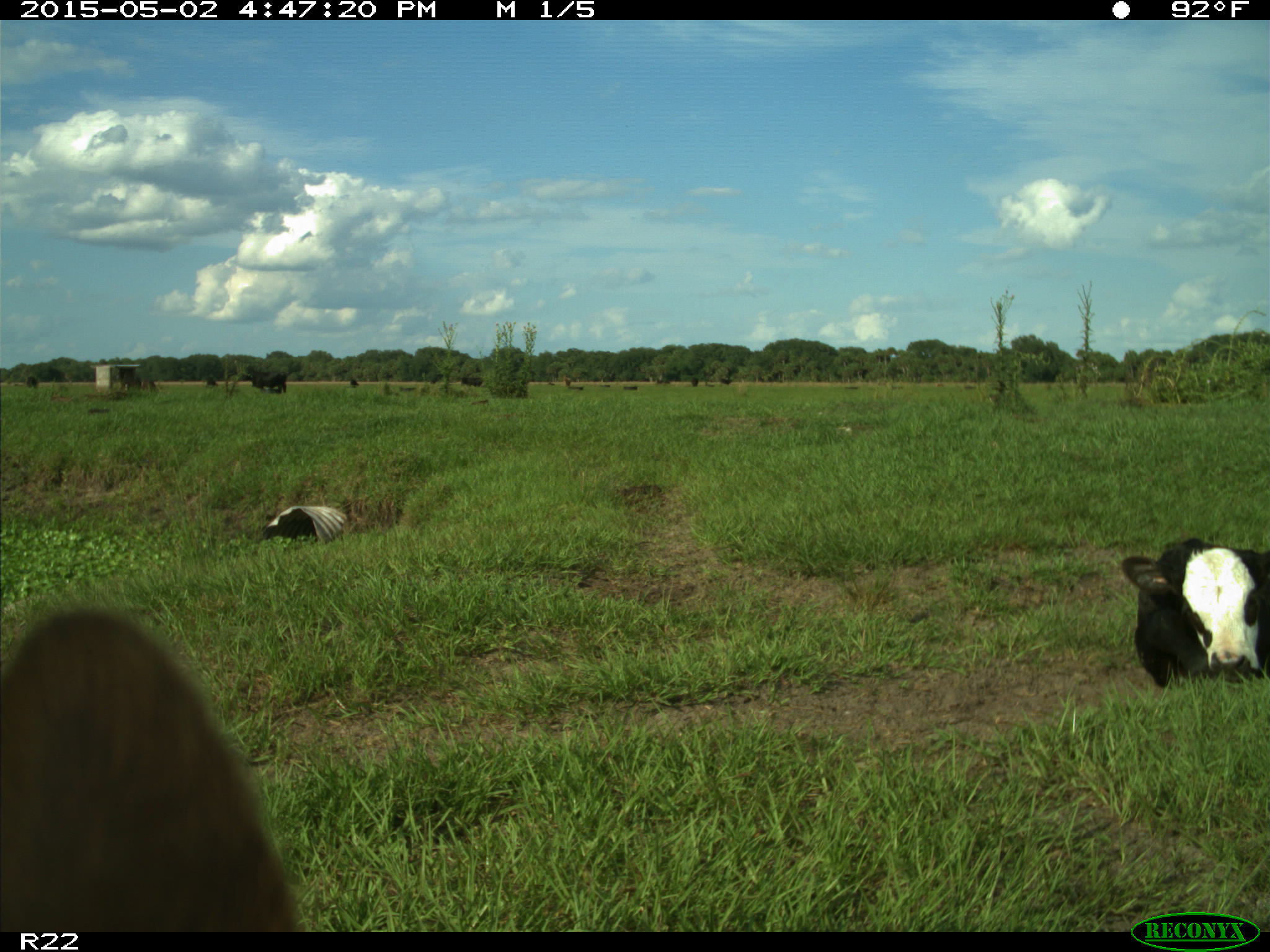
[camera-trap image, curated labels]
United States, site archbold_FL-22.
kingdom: Animalia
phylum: Chordata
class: Mammalia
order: Artiodactyla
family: Bovidae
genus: Bos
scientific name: Bos taurus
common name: domestic cow